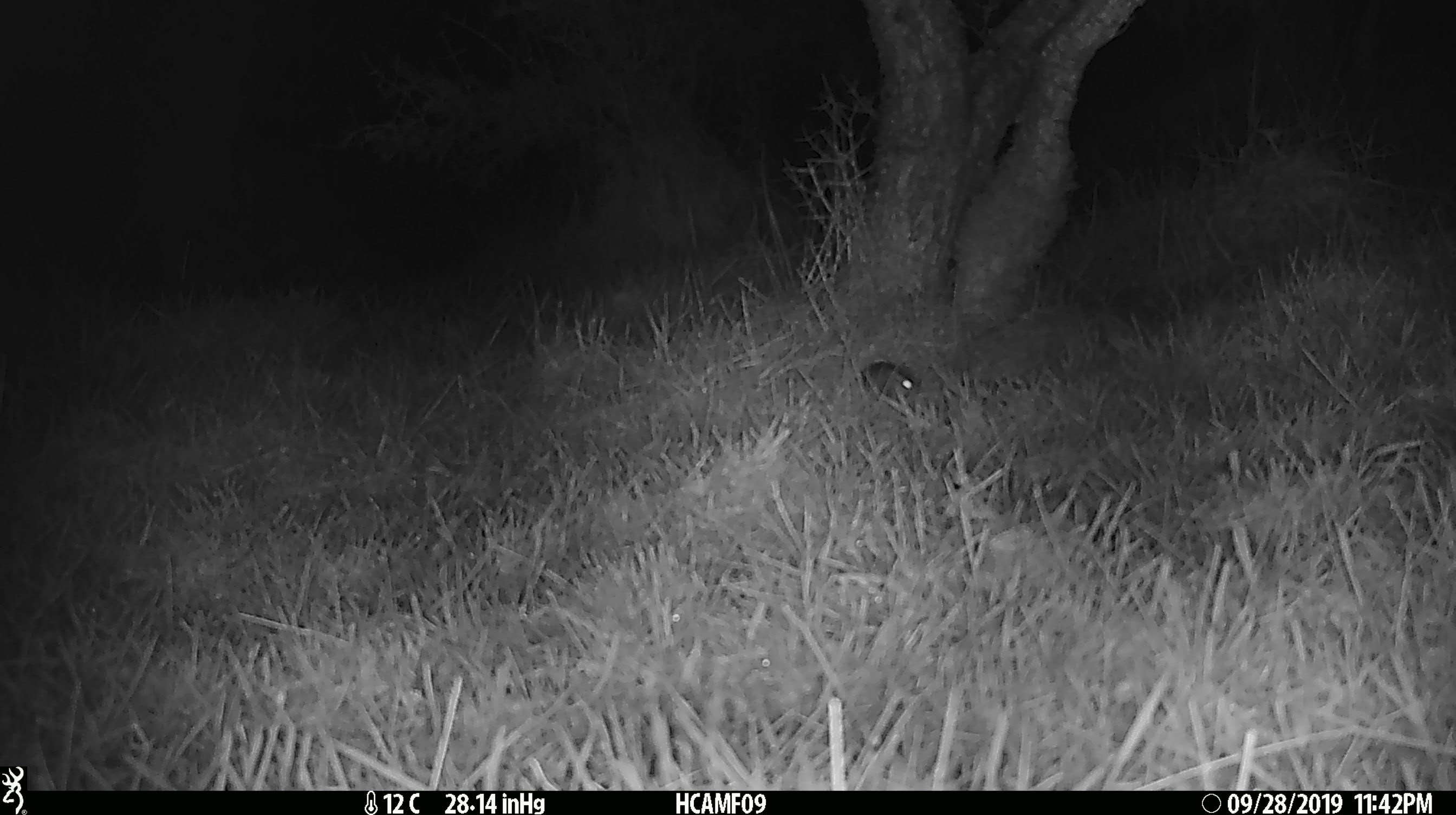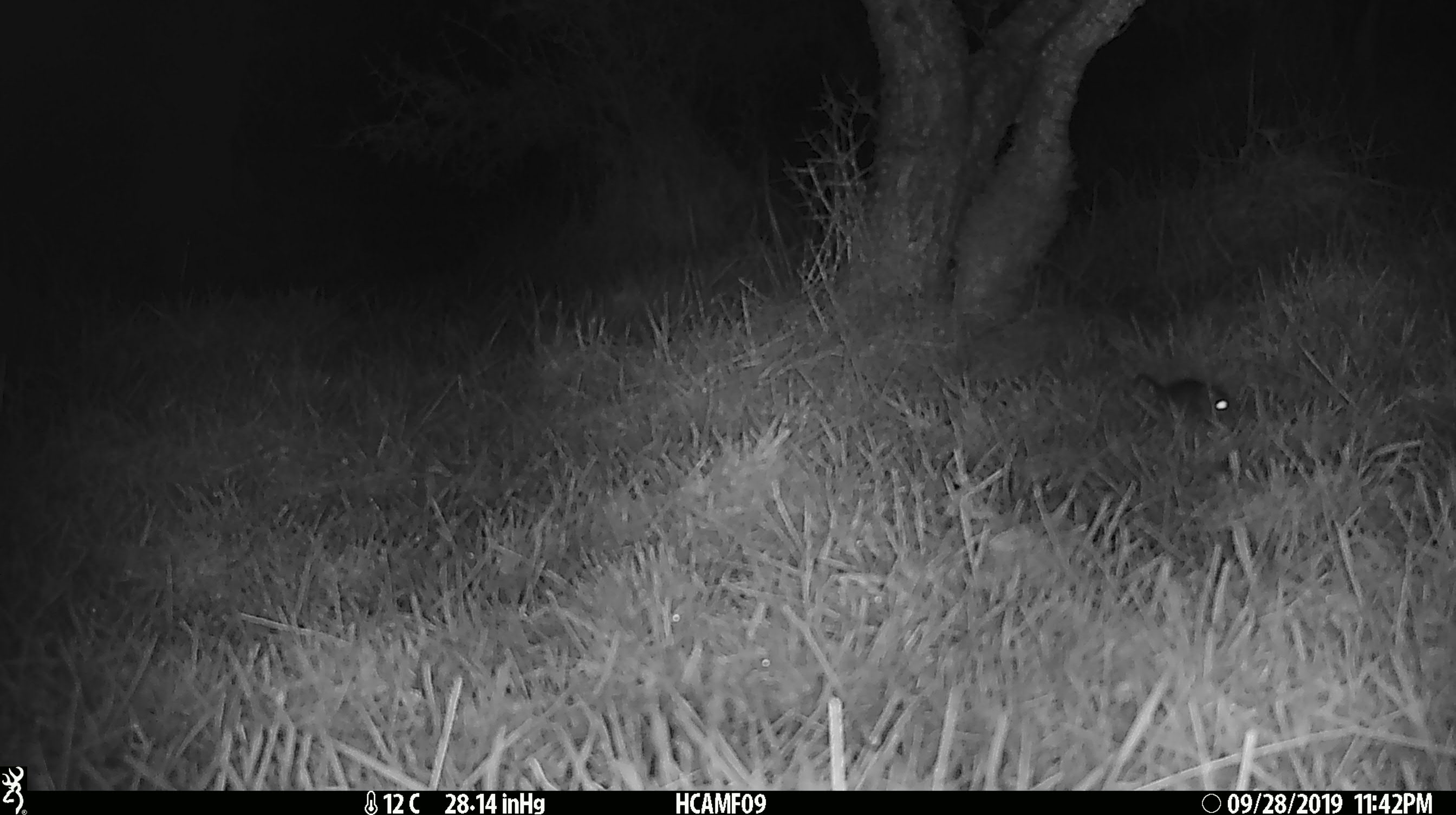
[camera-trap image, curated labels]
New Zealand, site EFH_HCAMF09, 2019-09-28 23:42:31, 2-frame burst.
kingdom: Animalia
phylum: Chordata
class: Mammalia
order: Rodentia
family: Muridae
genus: Mus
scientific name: Mus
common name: mouse